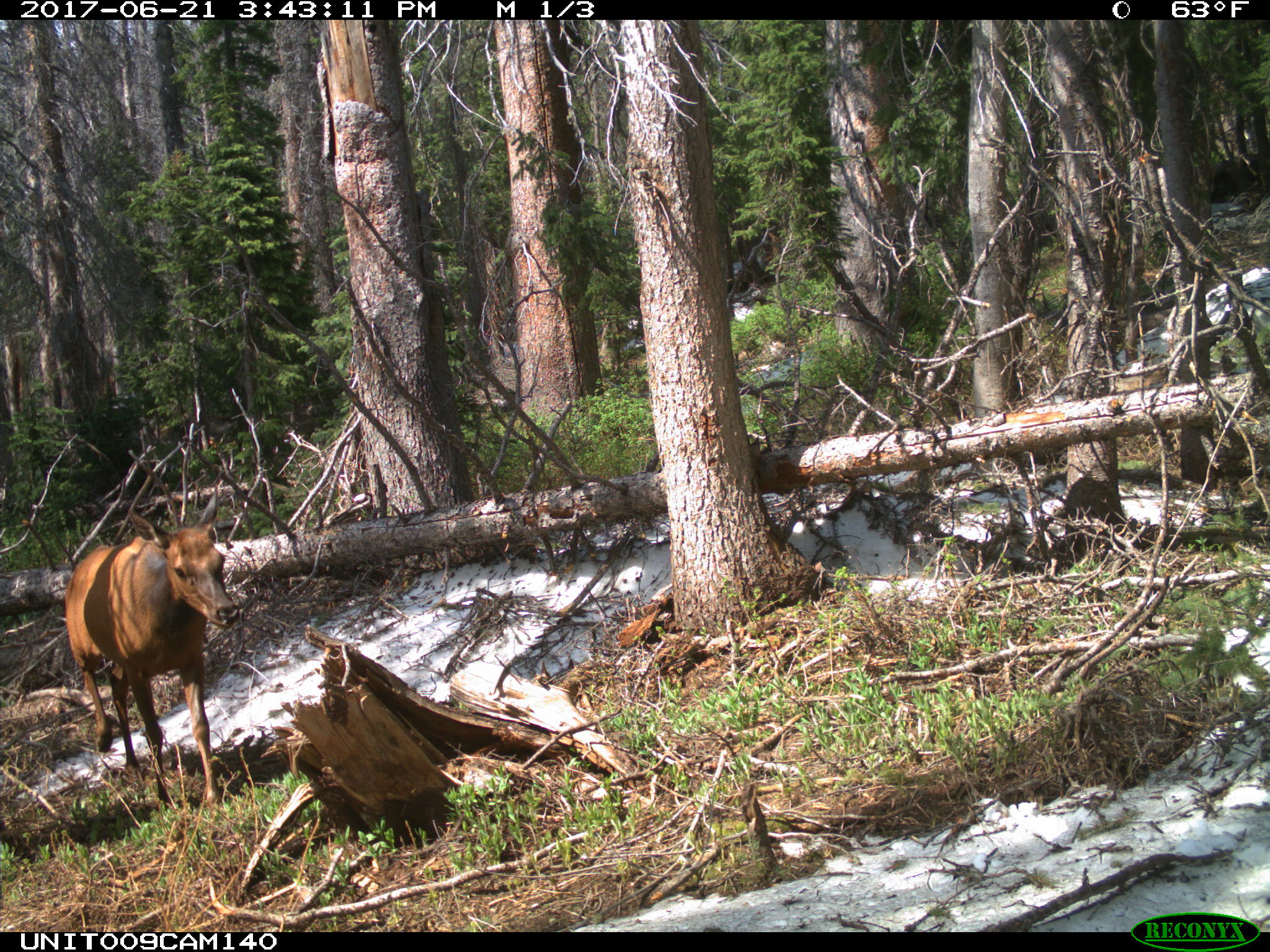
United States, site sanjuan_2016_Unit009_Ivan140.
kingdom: Animalia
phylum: Chordata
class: Mammalia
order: Artiodactyla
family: Cervidae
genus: Cervus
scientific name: Cervus elaphus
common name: red deer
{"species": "Cervus elaphus (red deer)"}